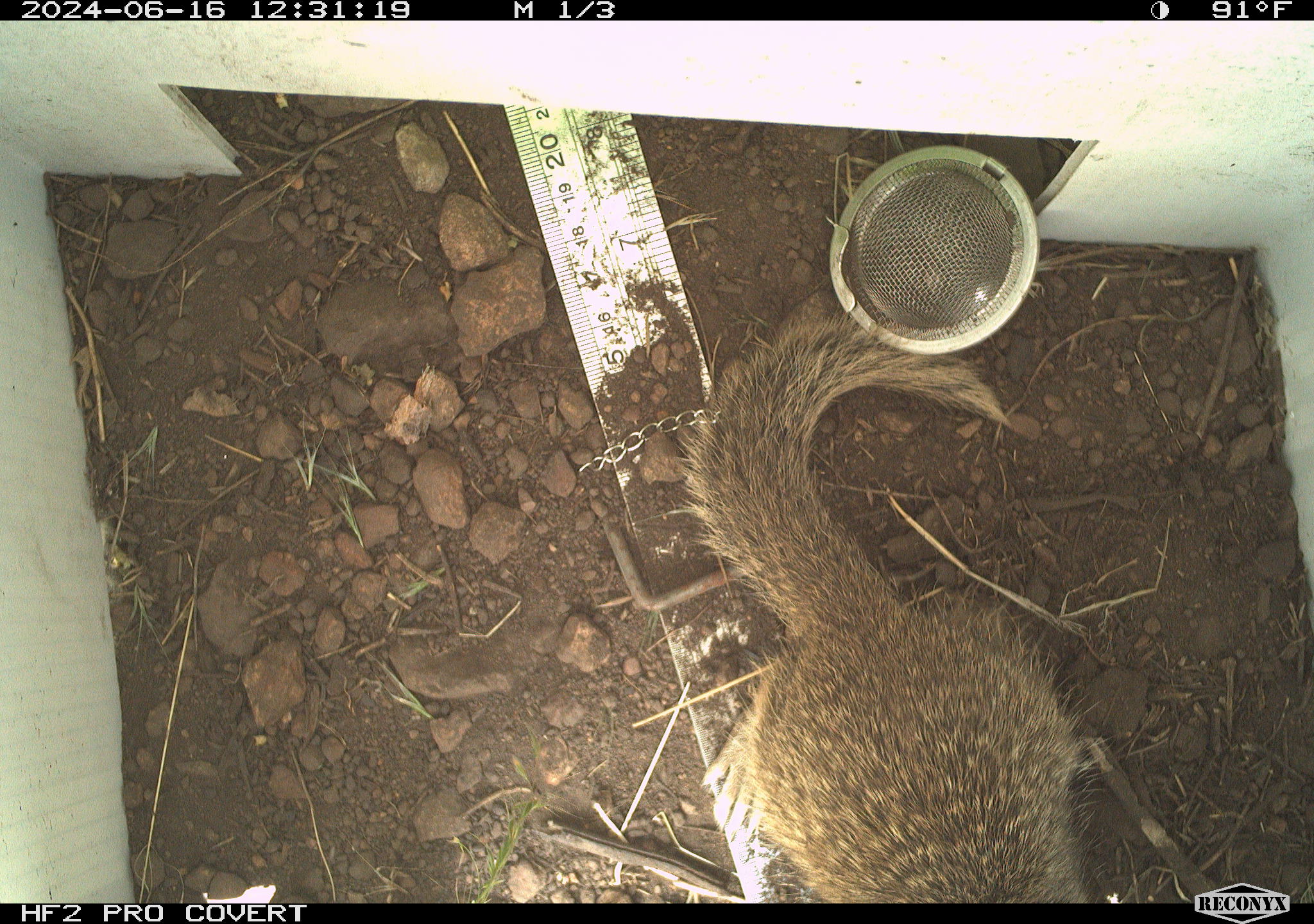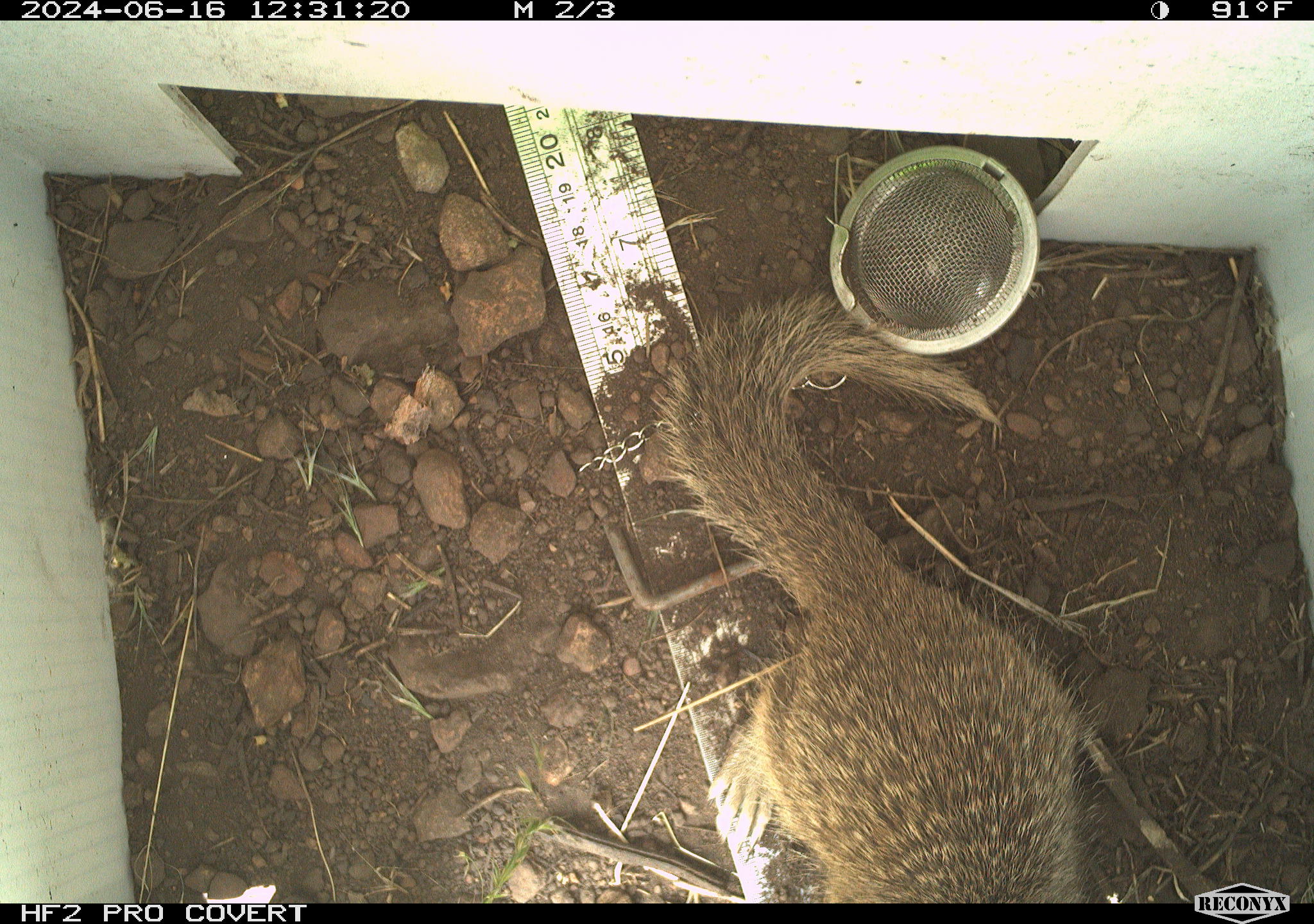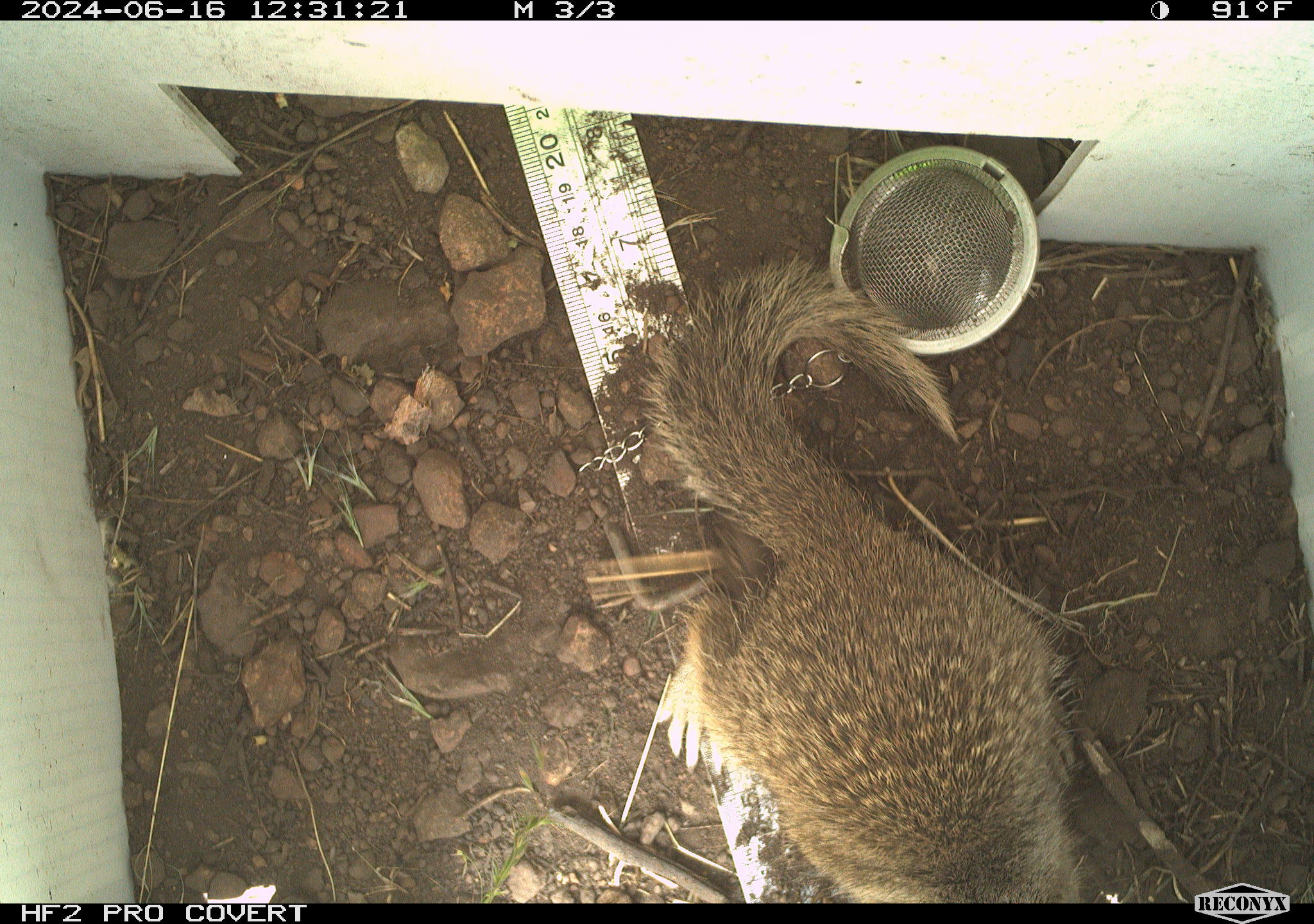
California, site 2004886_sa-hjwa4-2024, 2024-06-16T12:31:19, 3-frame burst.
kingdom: Animalia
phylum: Chordata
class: Mammalia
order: Rodentia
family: Sciuridae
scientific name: Sciuridae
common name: squirrels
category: sciuridae family